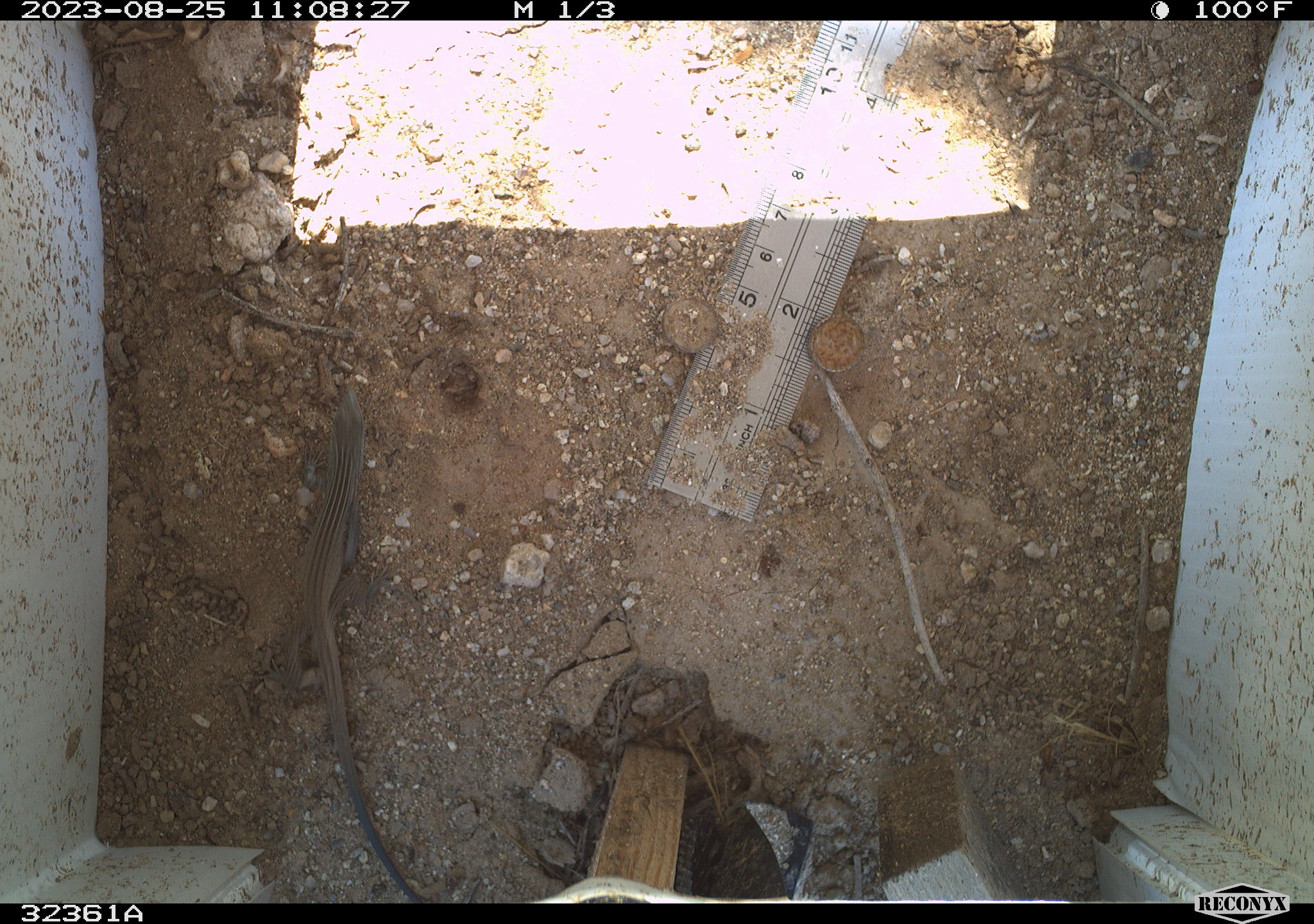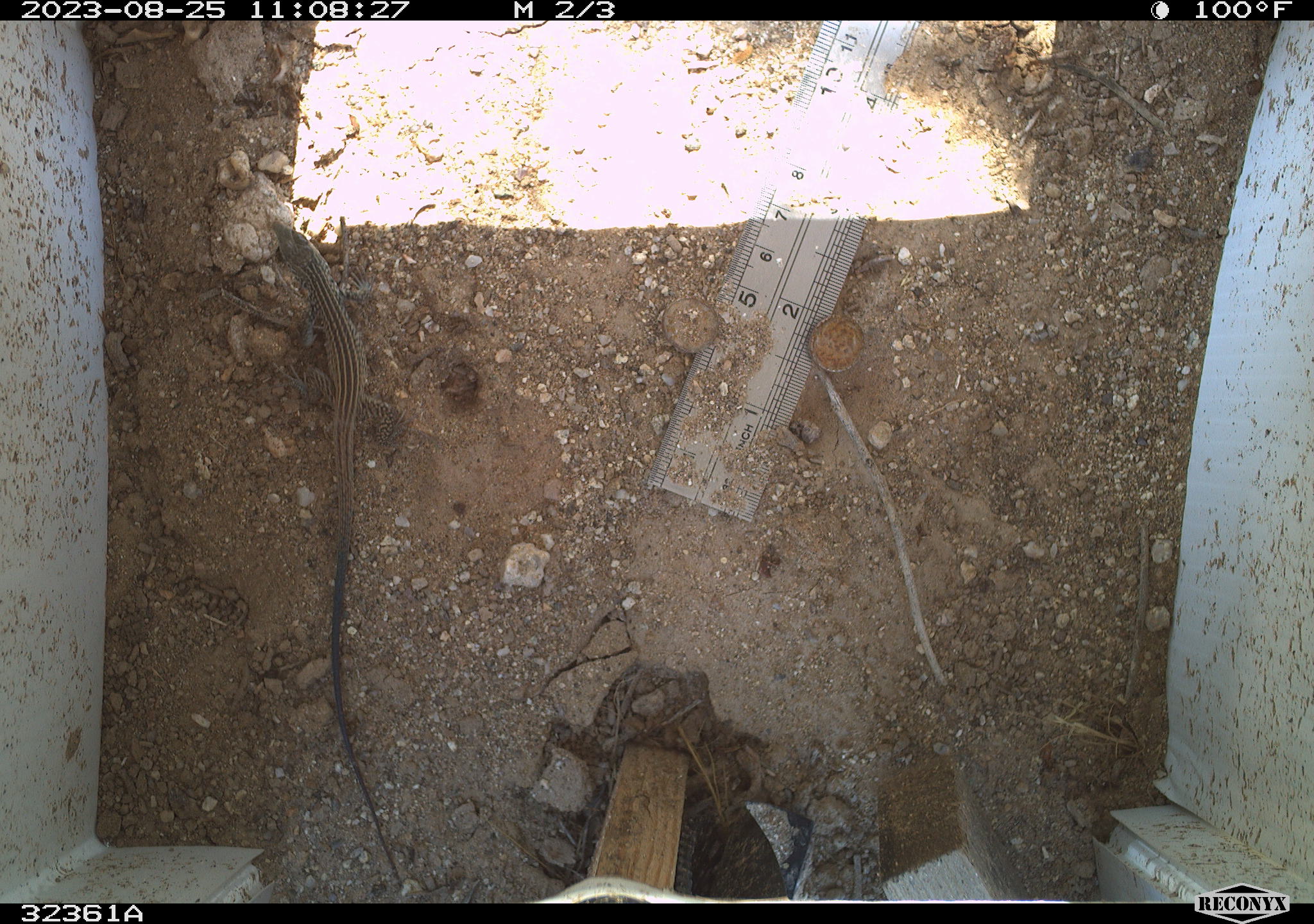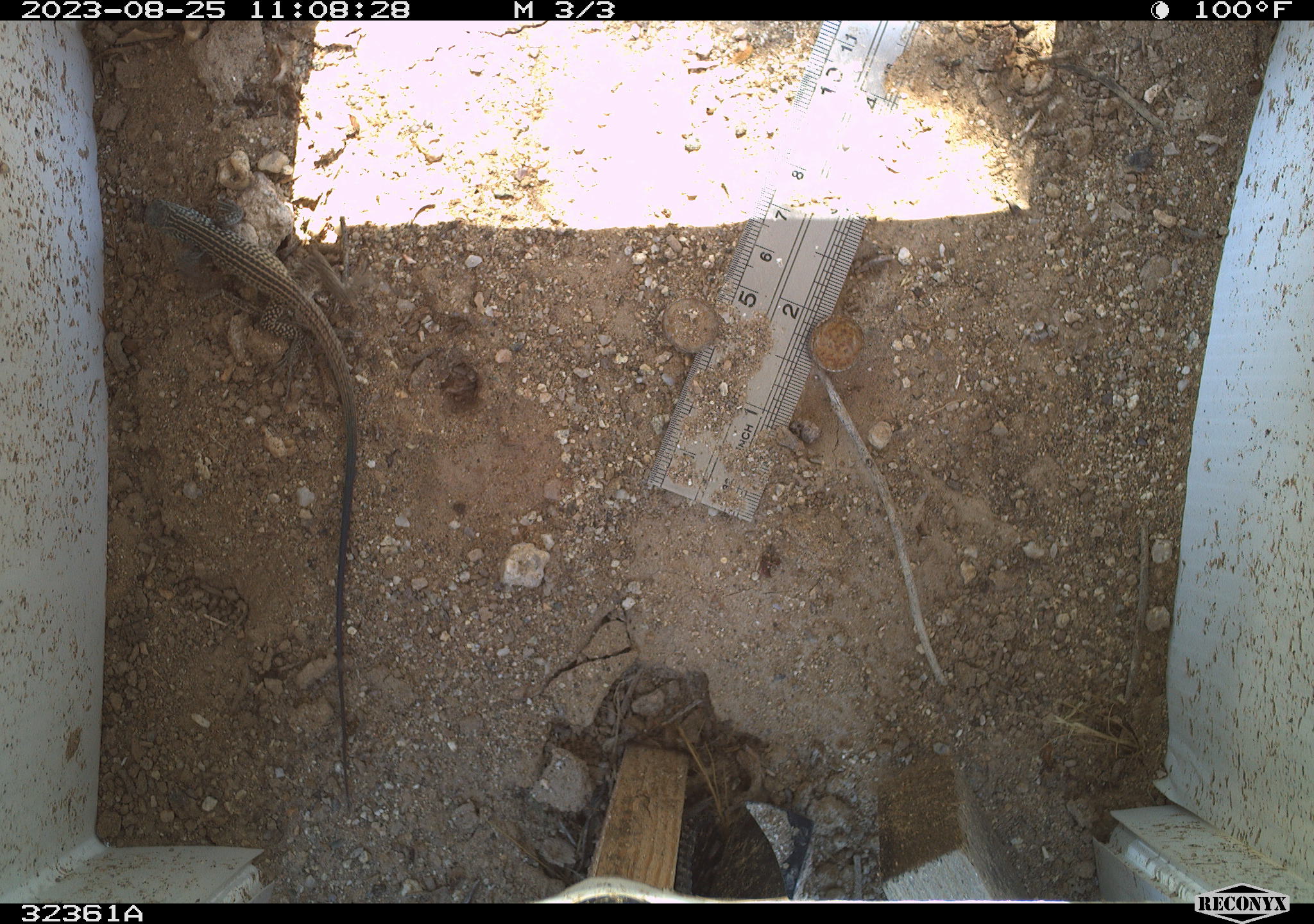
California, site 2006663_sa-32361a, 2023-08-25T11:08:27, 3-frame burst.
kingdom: Animalia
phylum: Chordata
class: Reptilia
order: Squamata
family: Teiidae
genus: Aspidoscelis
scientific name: Aspidoscelis tigris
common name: western whiptail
Western whiptail (Aspidoscelis tigris).